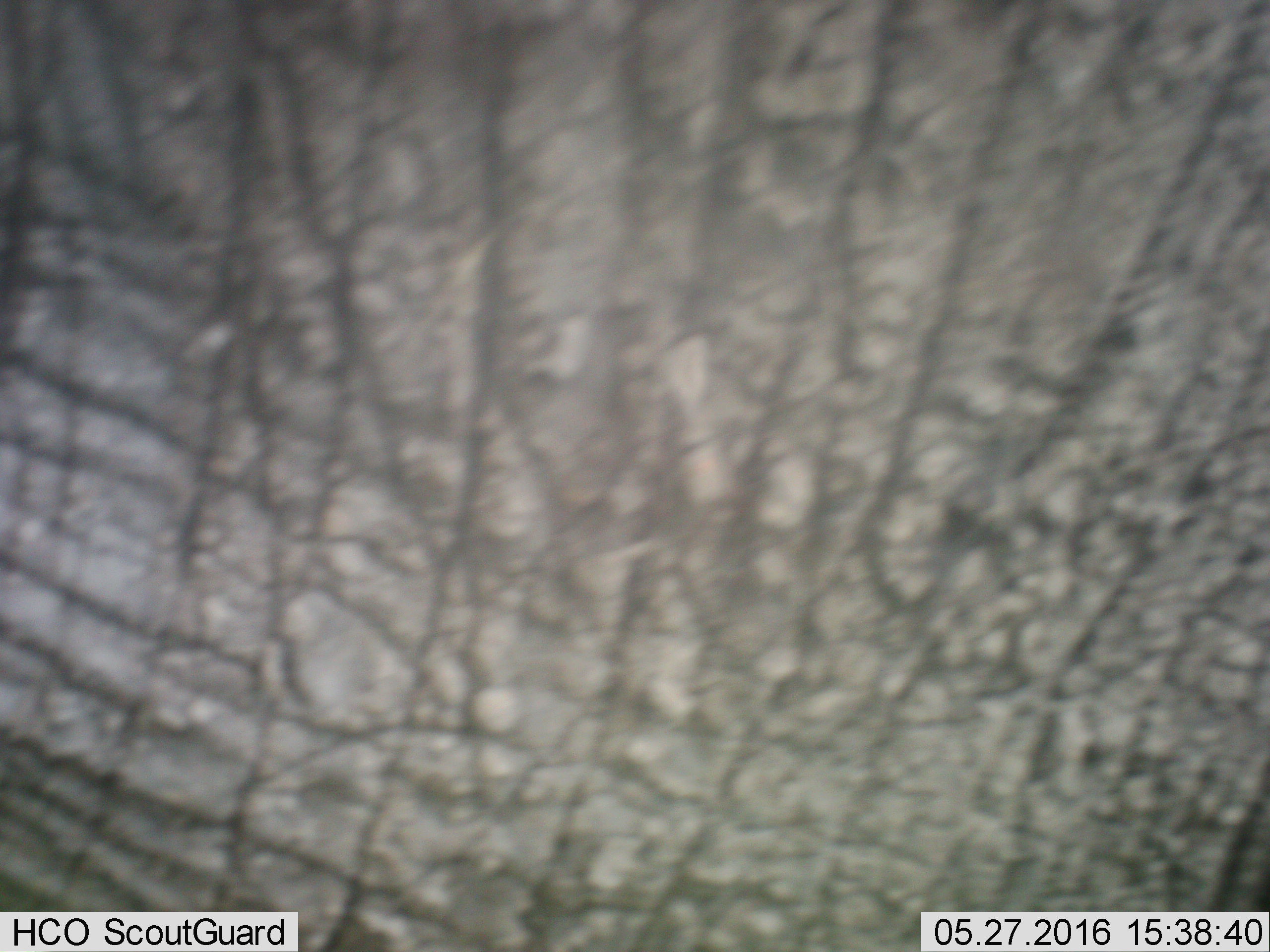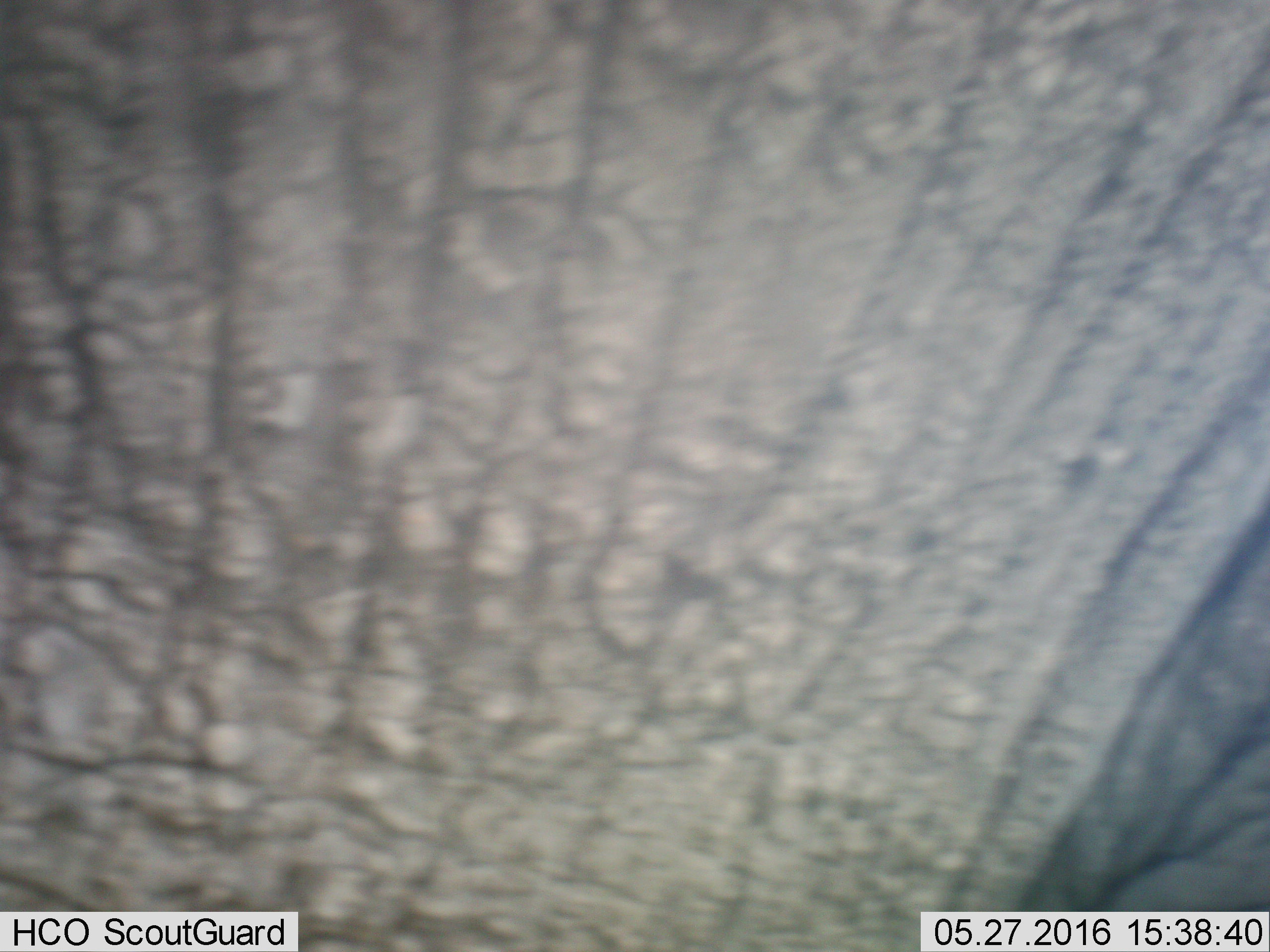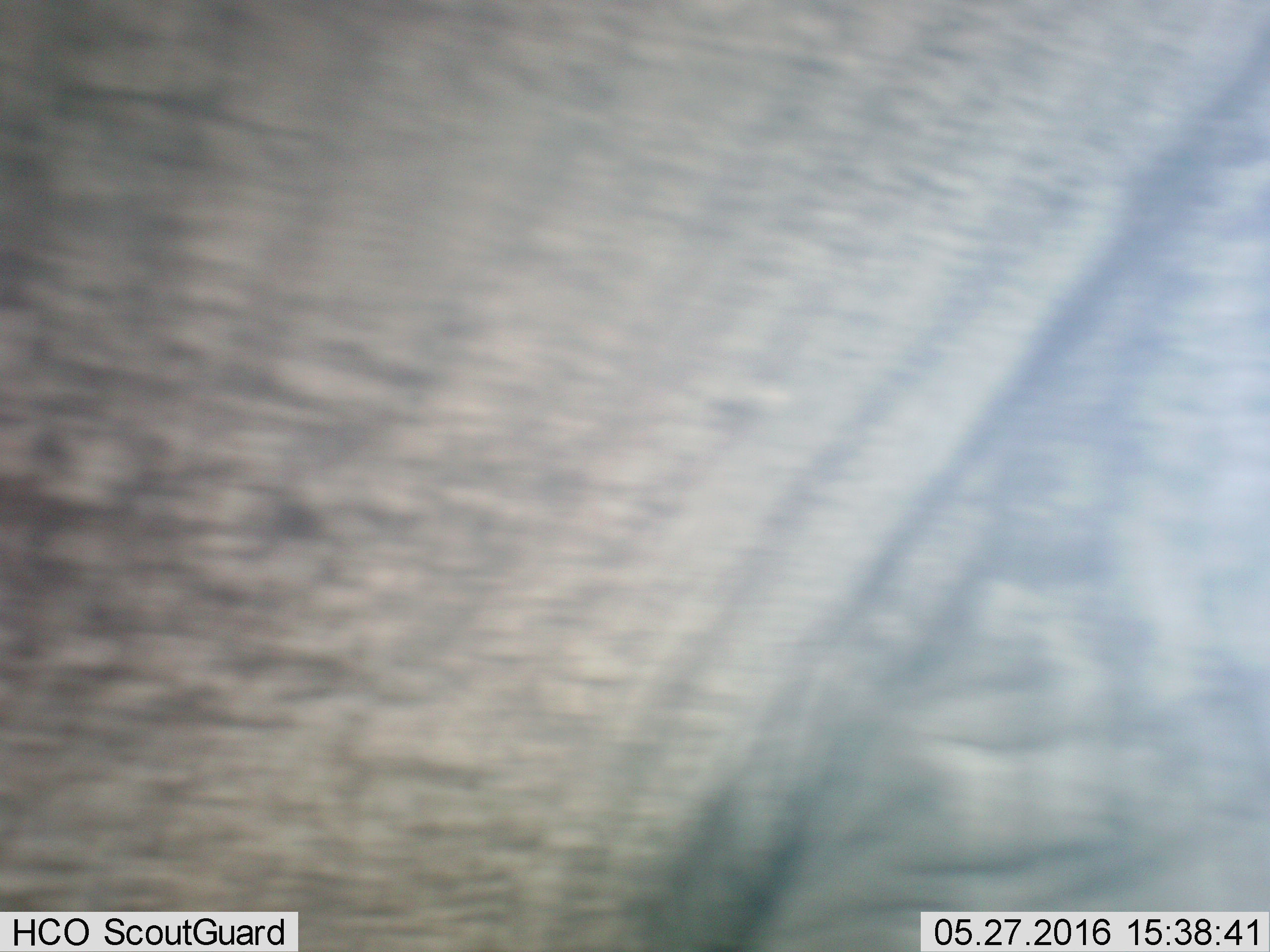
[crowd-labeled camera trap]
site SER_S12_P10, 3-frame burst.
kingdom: Animalia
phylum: Chordata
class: Mammalia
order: Proboscidea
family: Elephantidae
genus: Loxodonta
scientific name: Loxodonta africana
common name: african bush elephant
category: elephant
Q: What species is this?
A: Elephant (african bush elephant) (Loxodonta africana).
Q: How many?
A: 1.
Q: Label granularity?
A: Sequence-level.